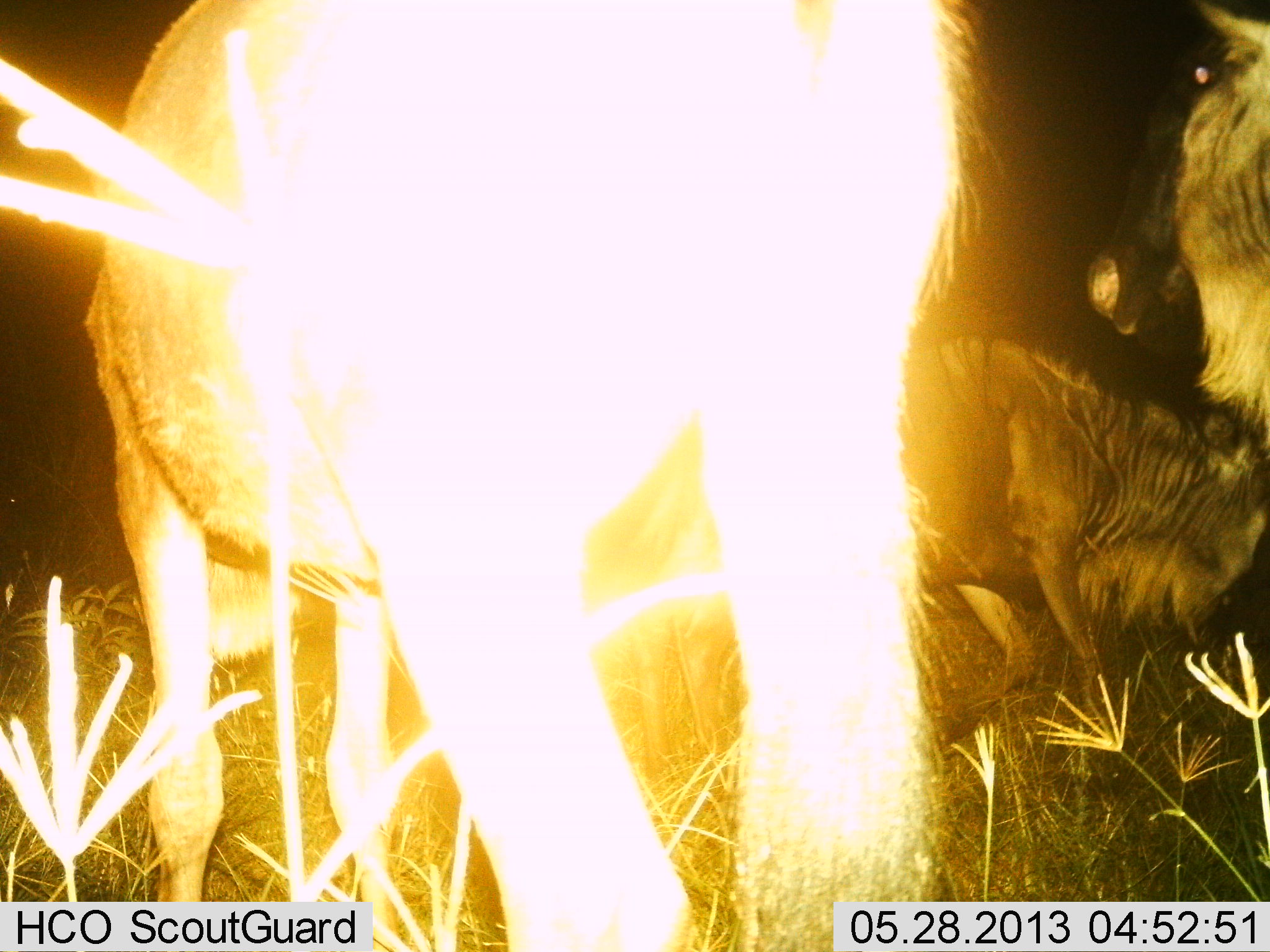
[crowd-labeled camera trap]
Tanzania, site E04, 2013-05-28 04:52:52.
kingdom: Animalia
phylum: Chordata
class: Mammalia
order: Artiodactyla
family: Bovidae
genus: Connochaetes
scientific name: Connochaetes taurinus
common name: blue wildebeest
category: wildebeest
Wildebeest (blue wildebeest) (Connochaetes taurinus), count 3. Behavior (volunteer vote fractions): standing 90%, resting 10%, moving 10%, interacting 0%. Young present (vote fraction): 0%. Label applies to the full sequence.